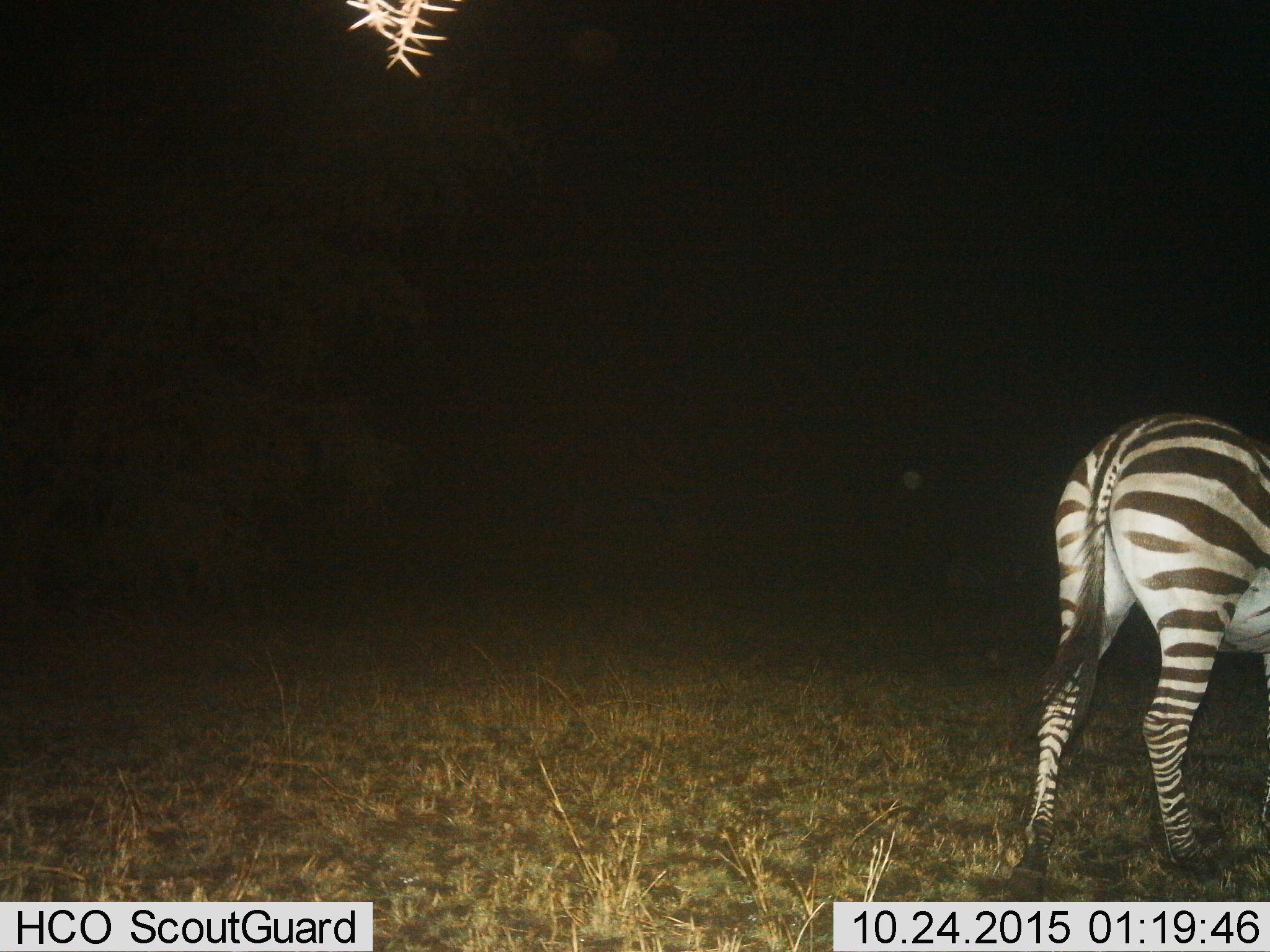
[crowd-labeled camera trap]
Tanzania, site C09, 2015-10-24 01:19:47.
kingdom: Animalia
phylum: Chordata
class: Mammalia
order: Perissodactyla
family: Equidae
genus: Equus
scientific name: Equus quagga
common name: plains zebra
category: zebra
Zebra (plains zebra) (Equus quagga), count 1. Behavior (volunteer vote fractions): standing 70%, resting 0%, moving 30%, interacting 0%. Young present (vote fraction): 0%. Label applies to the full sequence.